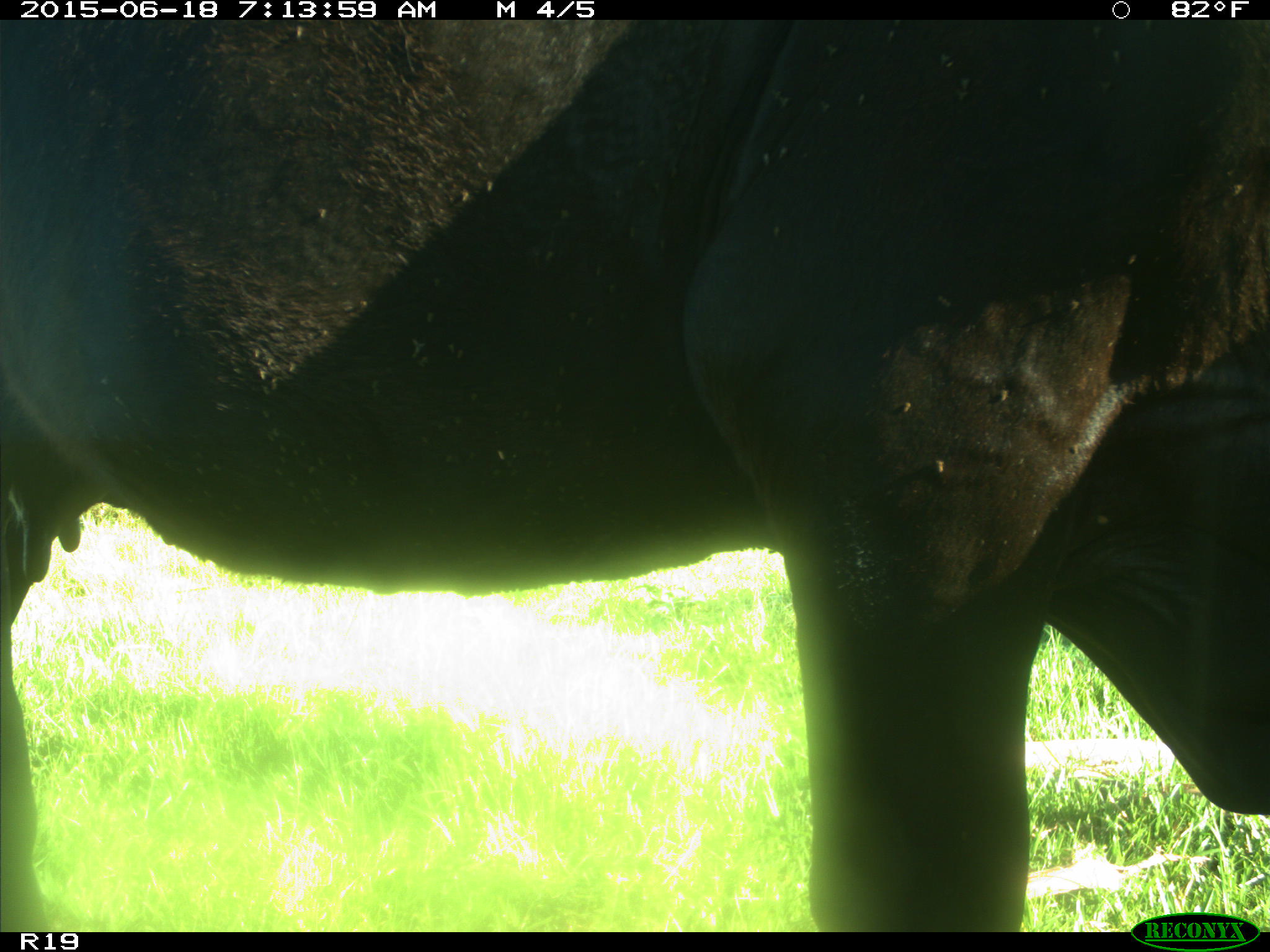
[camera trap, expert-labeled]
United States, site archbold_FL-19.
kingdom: Animalia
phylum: Chordata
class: Mammalia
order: Artiodactyla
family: Bovidae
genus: Bos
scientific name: Bos taurus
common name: domestic cow